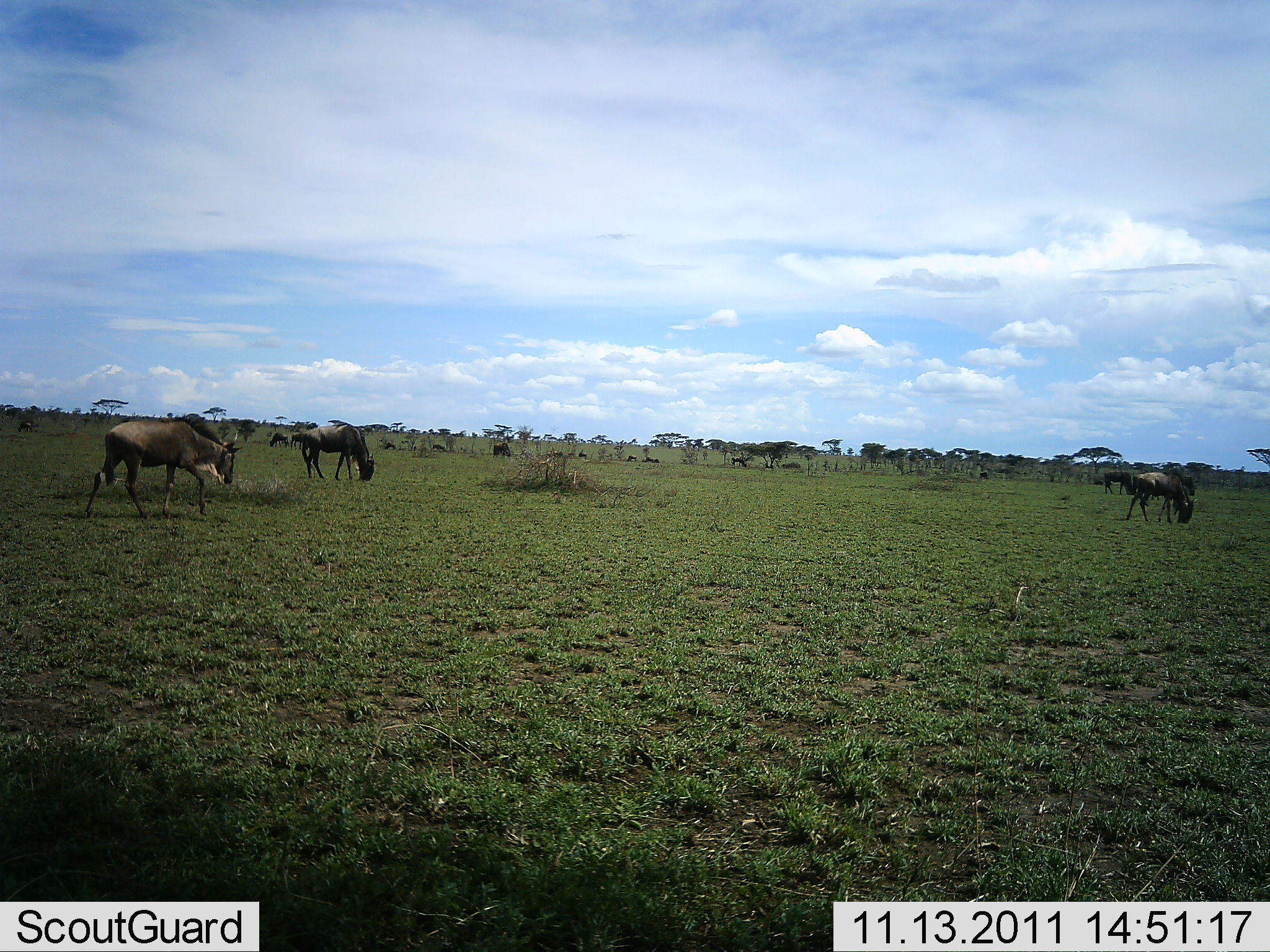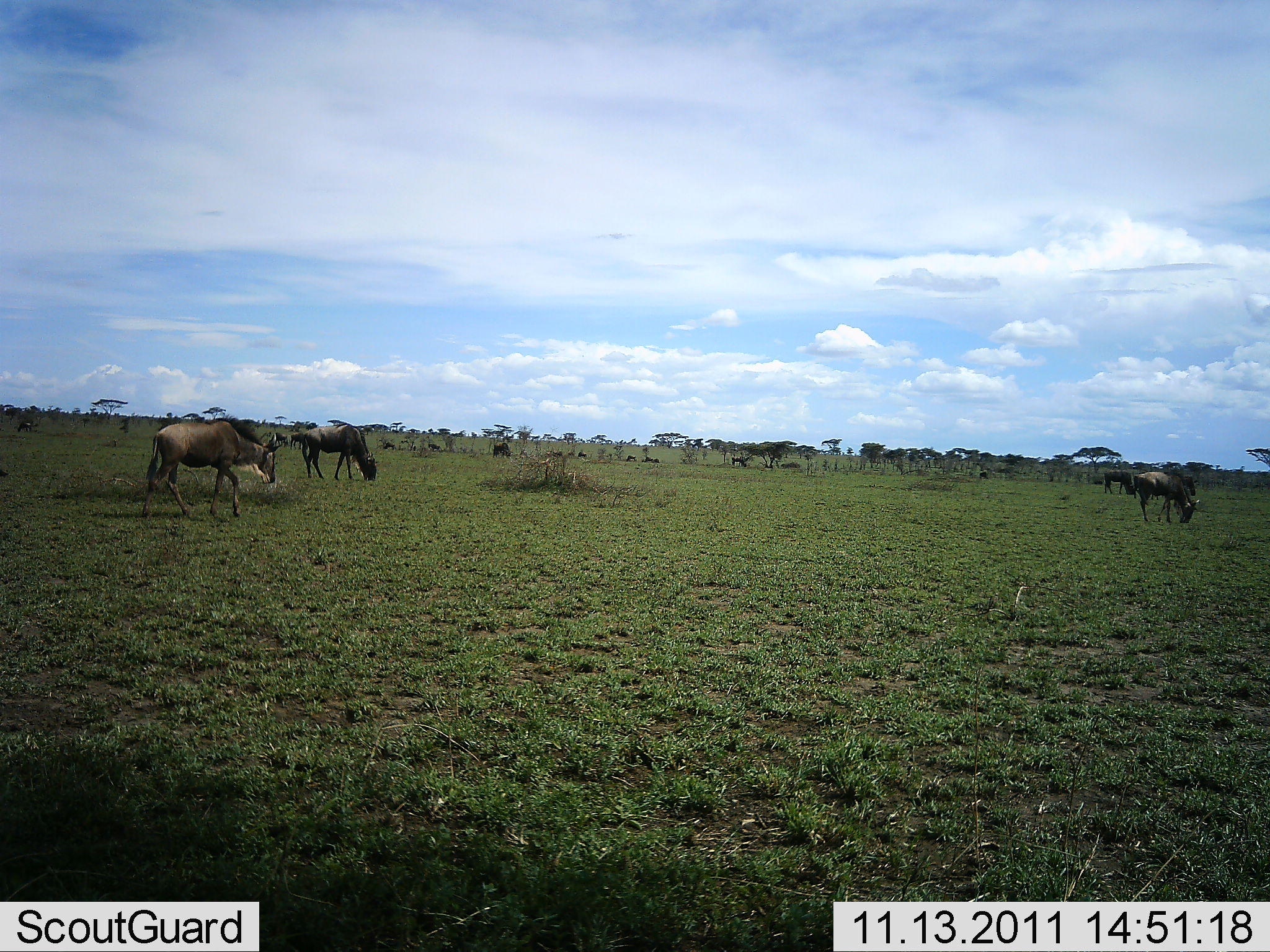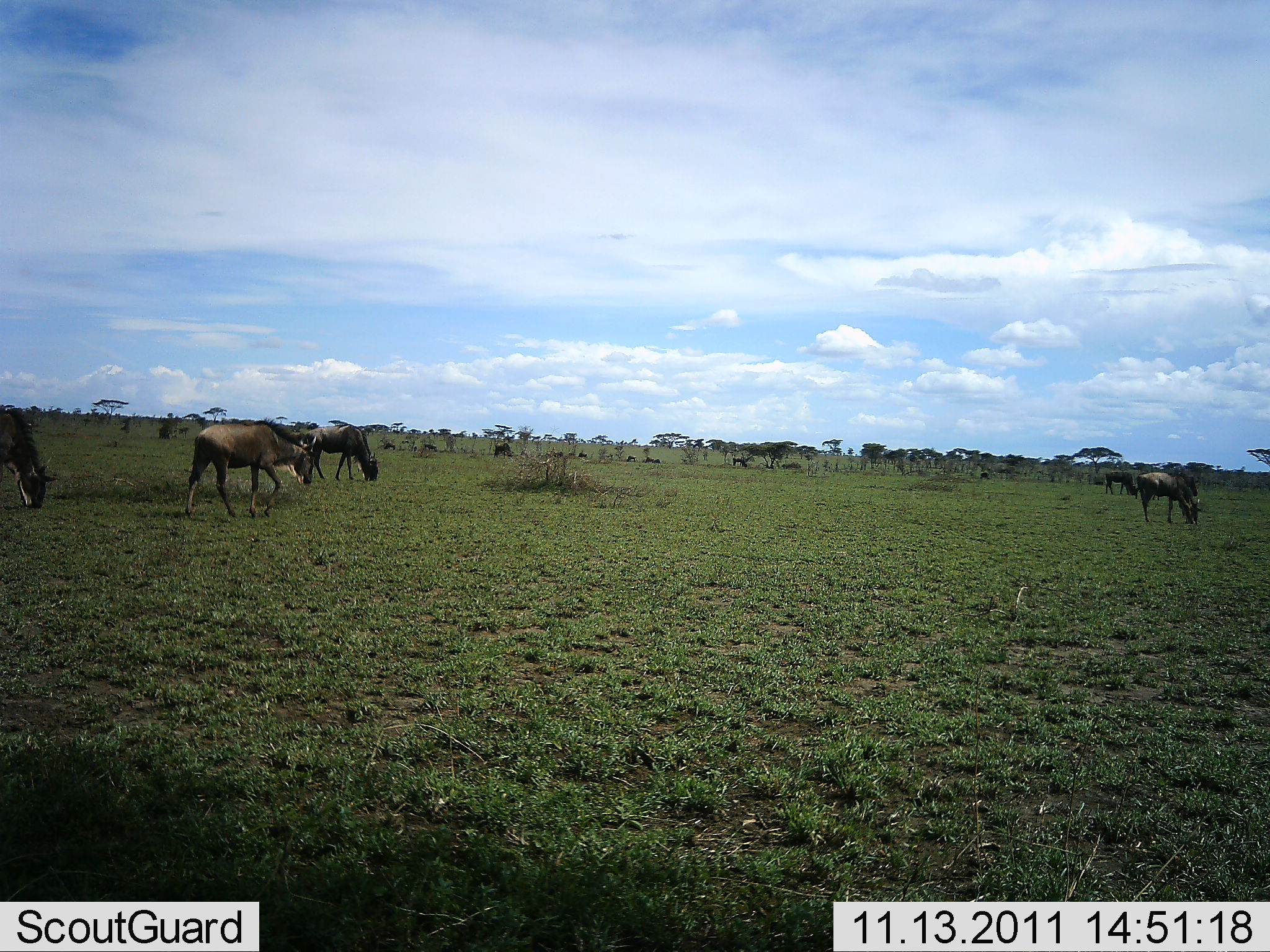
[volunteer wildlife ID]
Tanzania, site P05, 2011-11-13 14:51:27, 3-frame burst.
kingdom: Animalia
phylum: Chordata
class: Mammalia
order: Artiodactyla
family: Bovidae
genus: Connochaetes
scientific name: Connochaetes taurinus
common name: blue wildebeest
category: wildebeest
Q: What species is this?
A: Wildebeest (blue wildebeest) (Connochaetes taurinus).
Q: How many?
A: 5.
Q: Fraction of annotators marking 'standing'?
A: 40%.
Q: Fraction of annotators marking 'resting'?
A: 10%.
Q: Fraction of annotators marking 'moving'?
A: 40%.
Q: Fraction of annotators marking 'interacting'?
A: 0%.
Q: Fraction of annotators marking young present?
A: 0%.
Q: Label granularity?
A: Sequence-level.